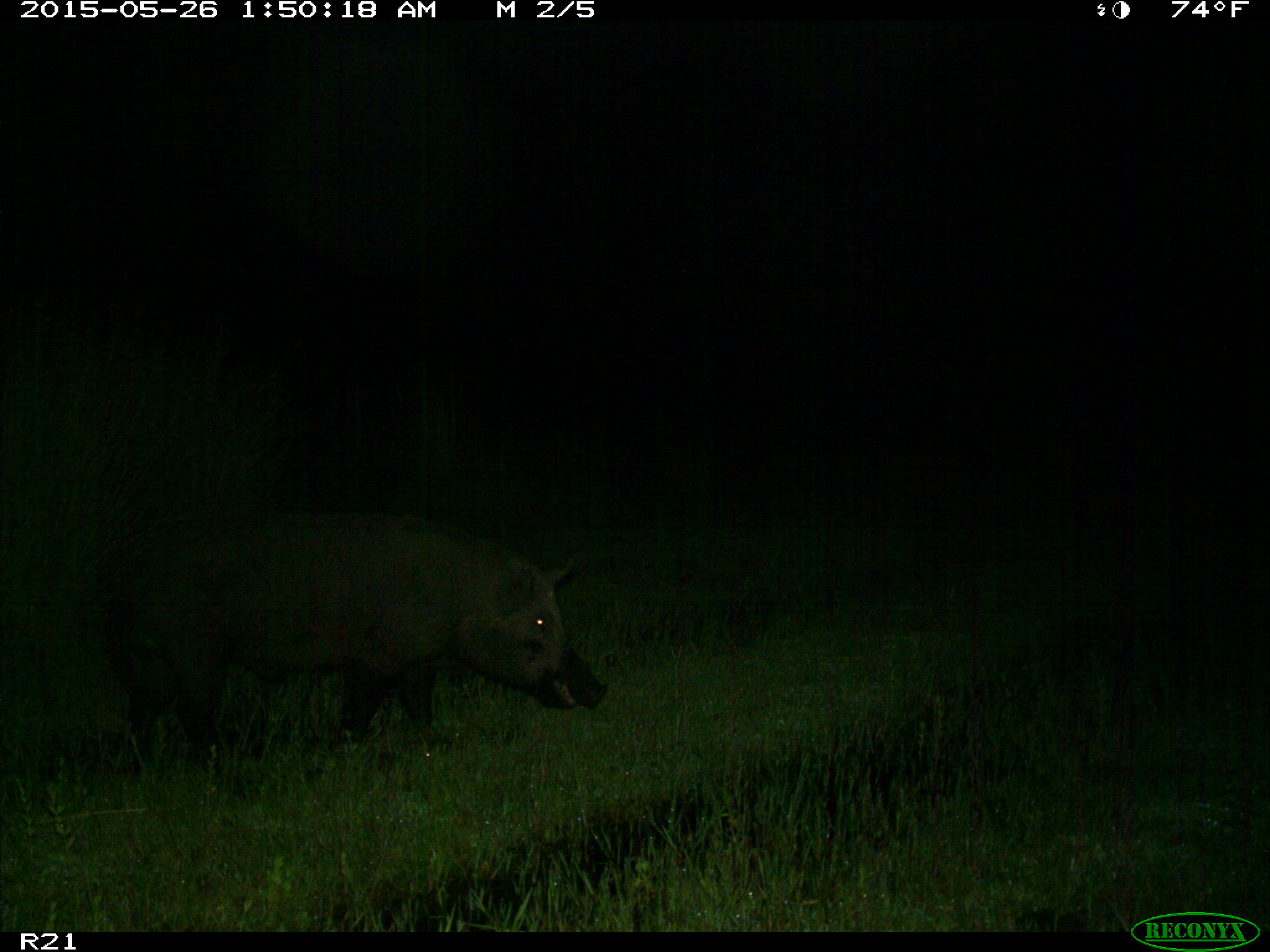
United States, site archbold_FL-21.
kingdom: Animalia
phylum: Chordata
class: Mammalia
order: Artiodactyla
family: Suidae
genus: Sus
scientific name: Sus scrofa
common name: wild boar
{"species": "Sus scrofa (wild boar)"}